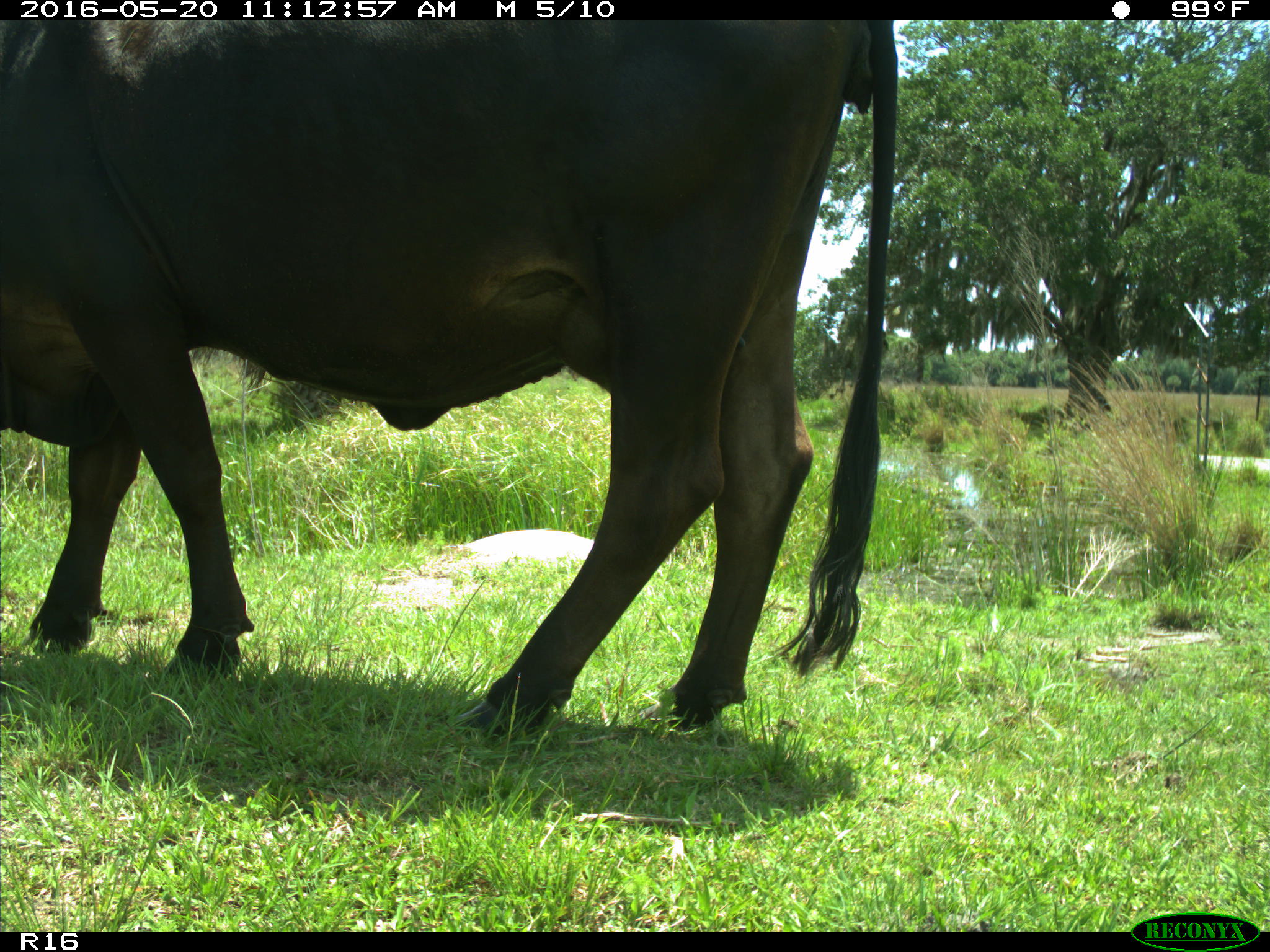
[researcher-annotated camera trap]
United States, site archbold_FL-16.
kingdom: Animalia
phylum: Chordata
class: Mammalia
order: Artiodactyla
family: Bovidae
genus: Bos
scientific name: Bos taurus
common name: domestic cow